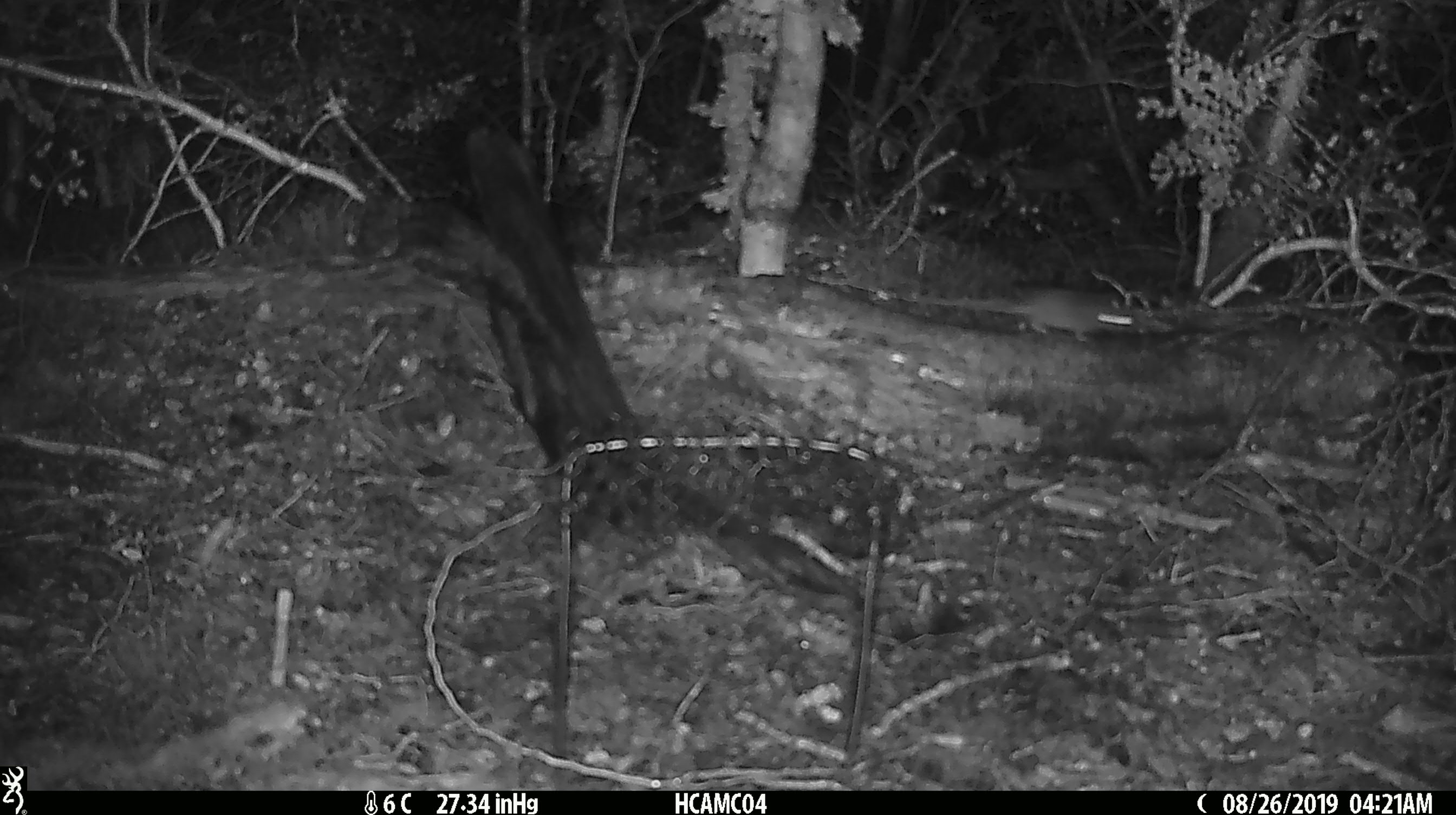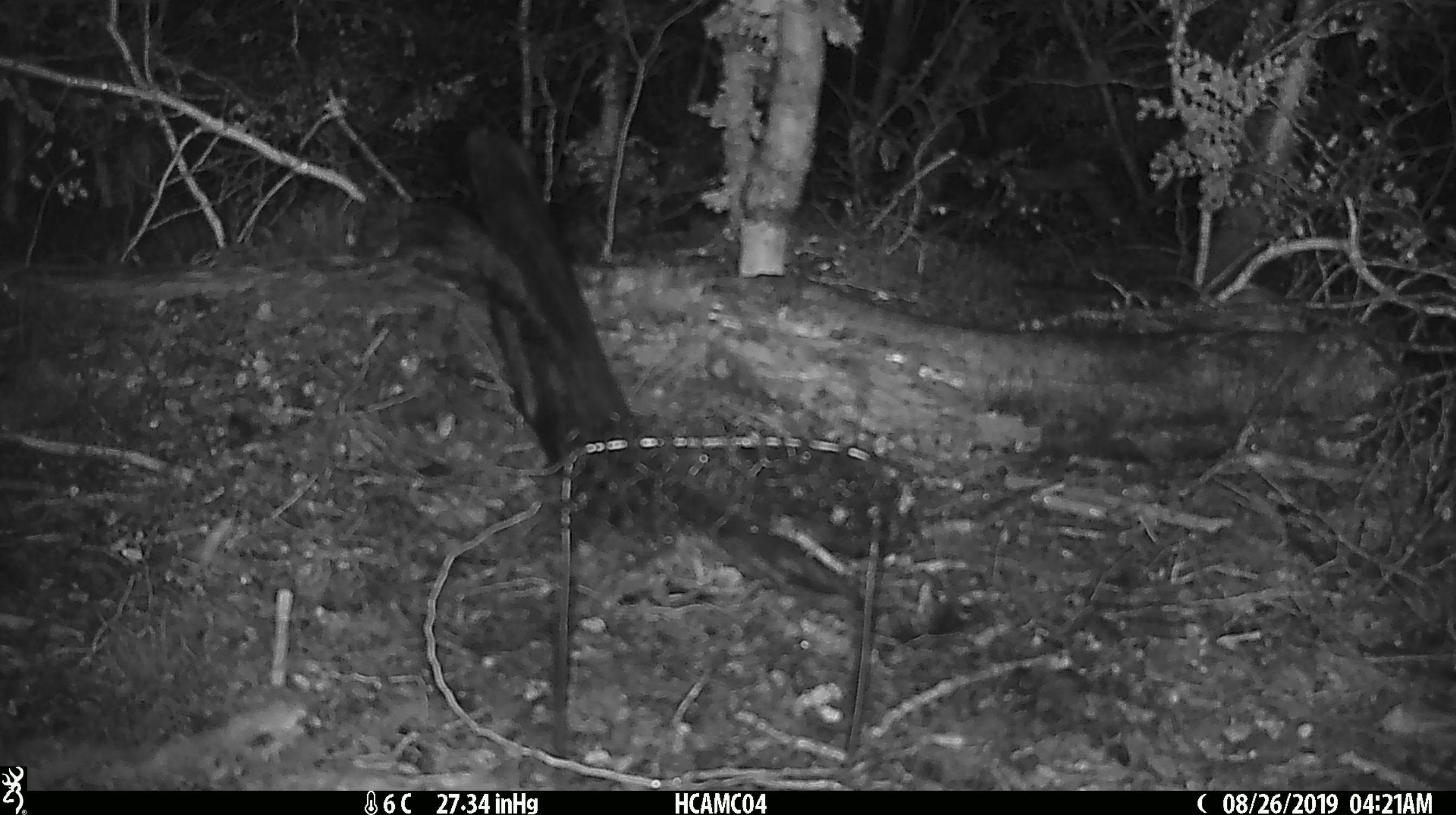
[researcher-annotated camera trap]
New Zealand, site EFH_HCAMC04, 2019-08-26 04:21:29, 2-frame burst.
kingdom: Animalia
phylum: Chordata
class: Mammalia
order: Rodentia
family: Muridae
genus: Mus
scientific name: Mus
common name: mouse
Mouse (Mus).